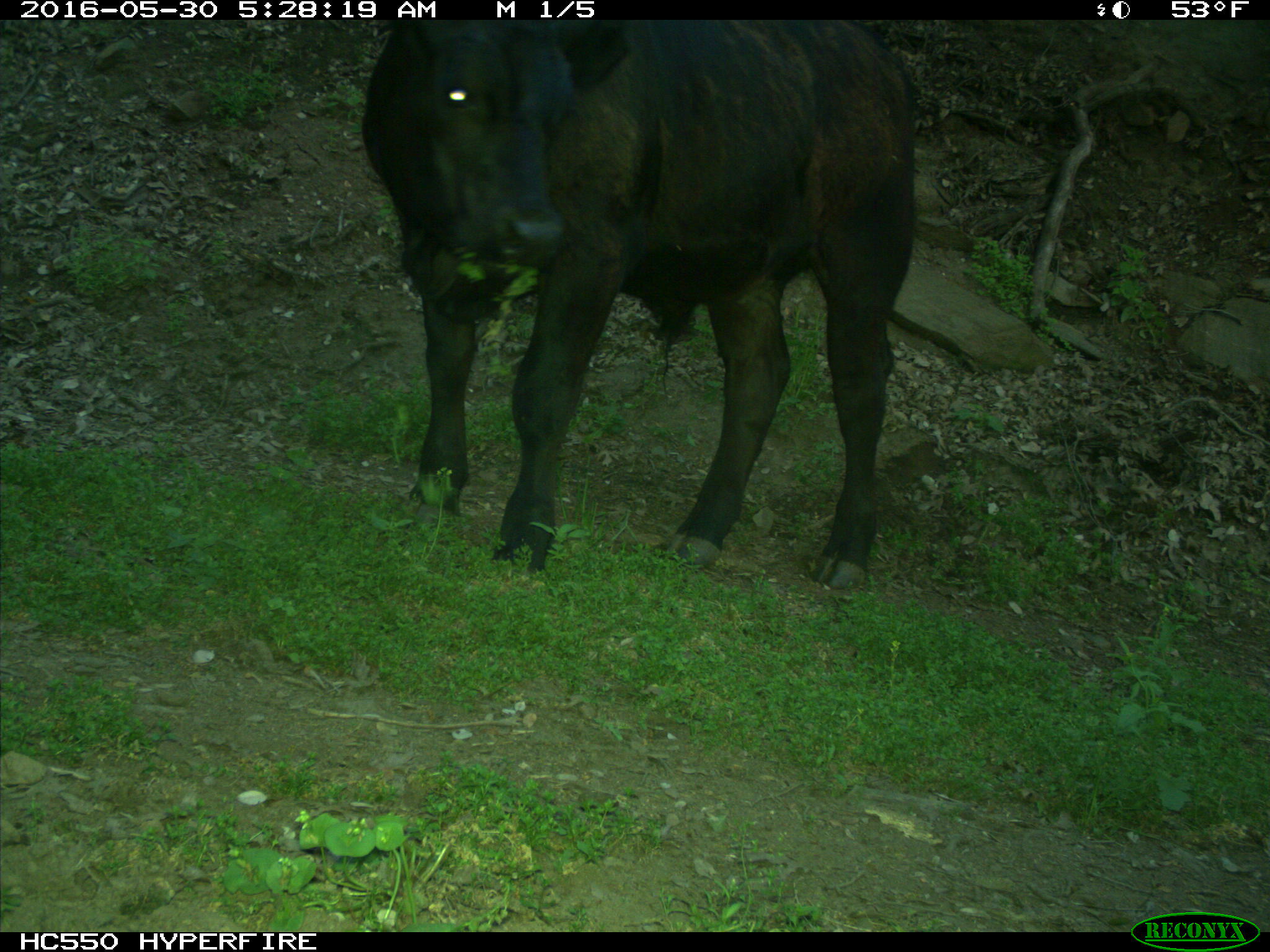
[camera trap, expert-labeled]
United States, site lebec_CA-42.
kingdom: Animalia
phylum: Chordata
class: Mammalia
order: Artiodactyla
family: Bovidae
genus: Bos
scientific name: Bos taurus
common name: domestic cow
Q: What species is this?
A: Bos taurus (domestic cow).